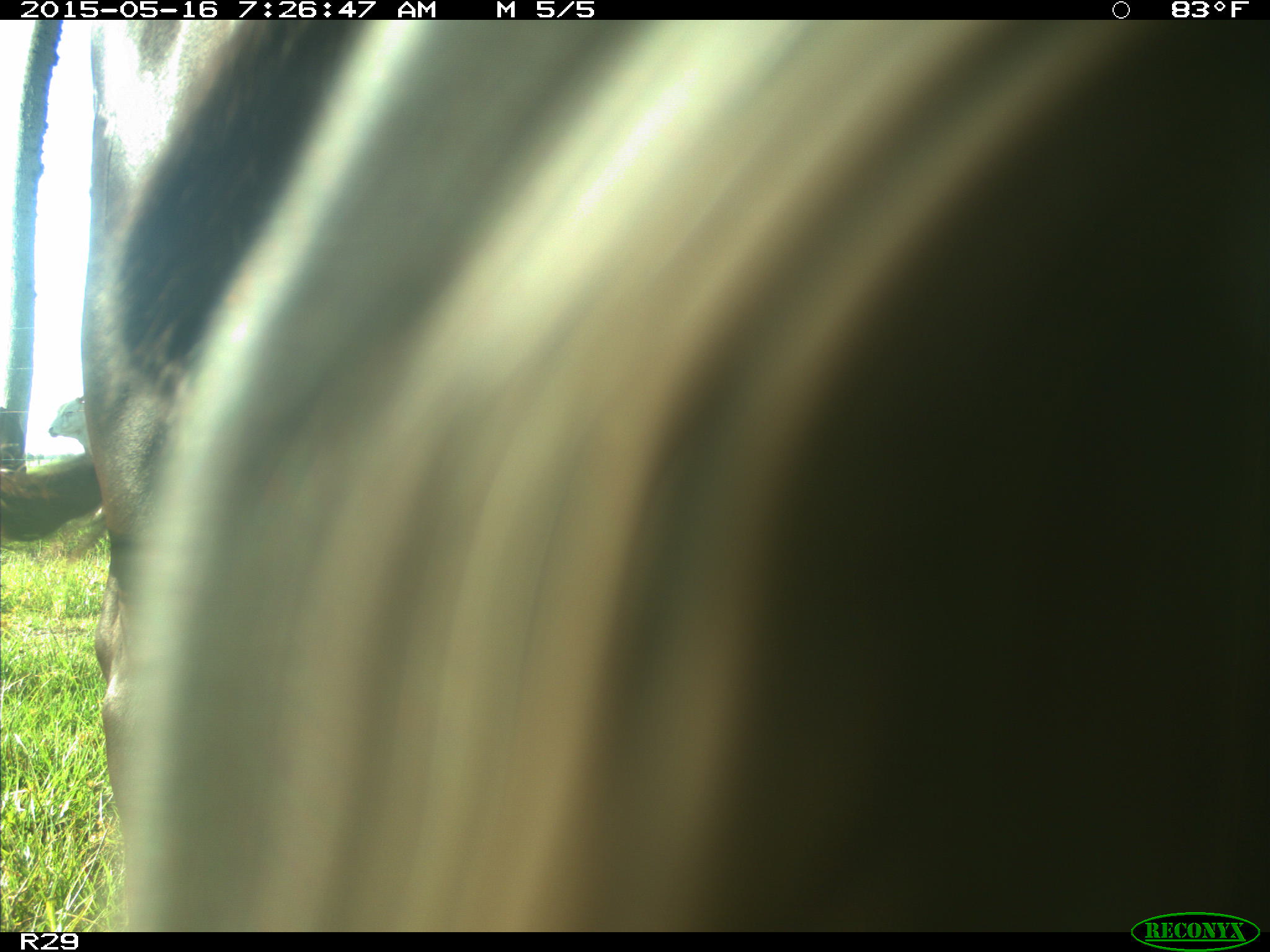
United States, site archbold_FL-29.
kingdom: Animalia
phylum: Chordata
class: Mammalia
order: Artiodactyla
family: Bovidae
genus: Bos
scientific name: Bos taurus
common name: domestic cow